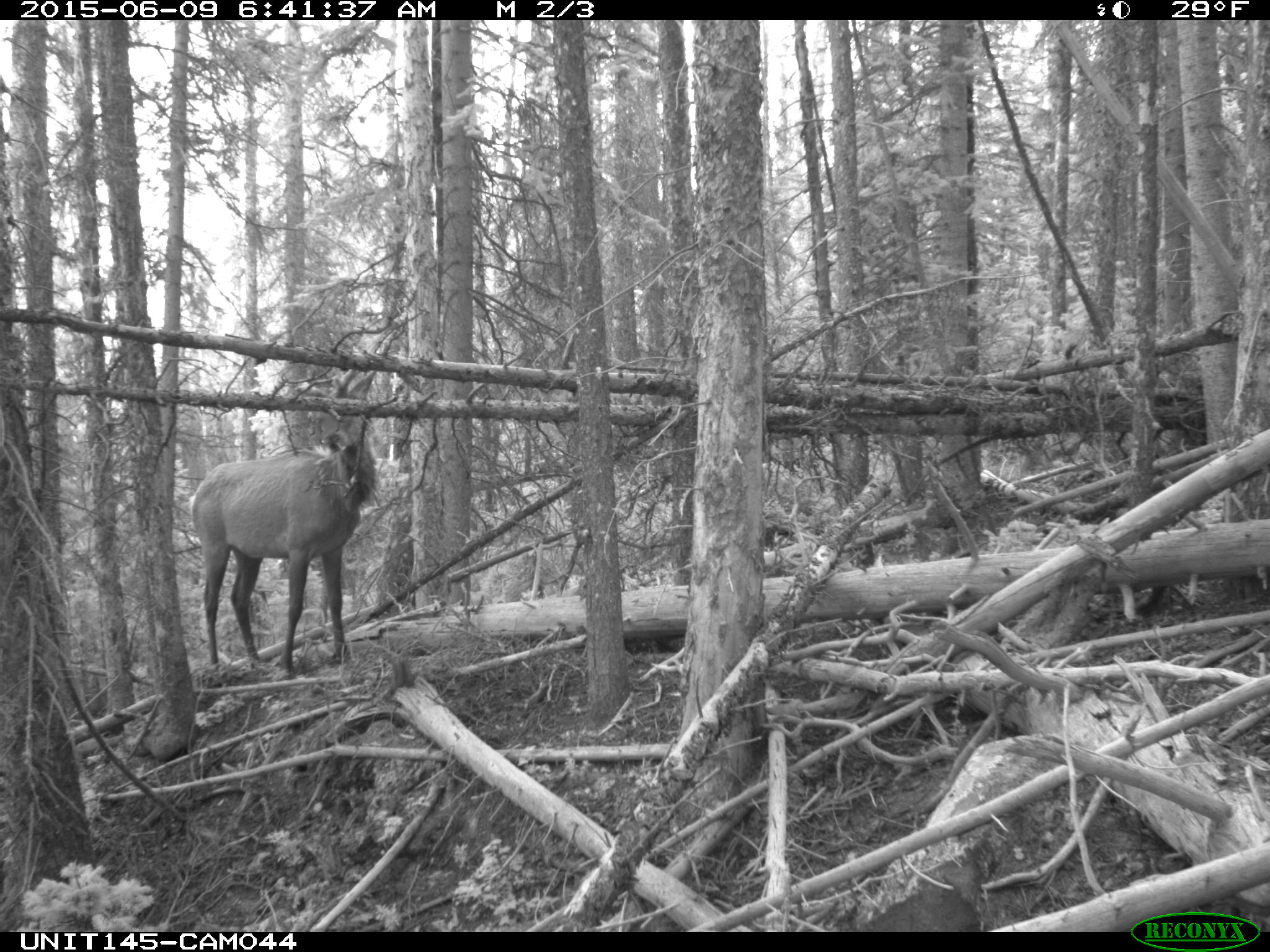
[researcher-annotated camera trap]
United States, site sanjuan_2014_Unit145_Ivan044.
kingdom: Animalia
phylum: Chordata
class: Mammalia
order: Artiodactyla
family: Cervidae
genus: Cervus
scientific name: Cervus elaphus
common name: red deer